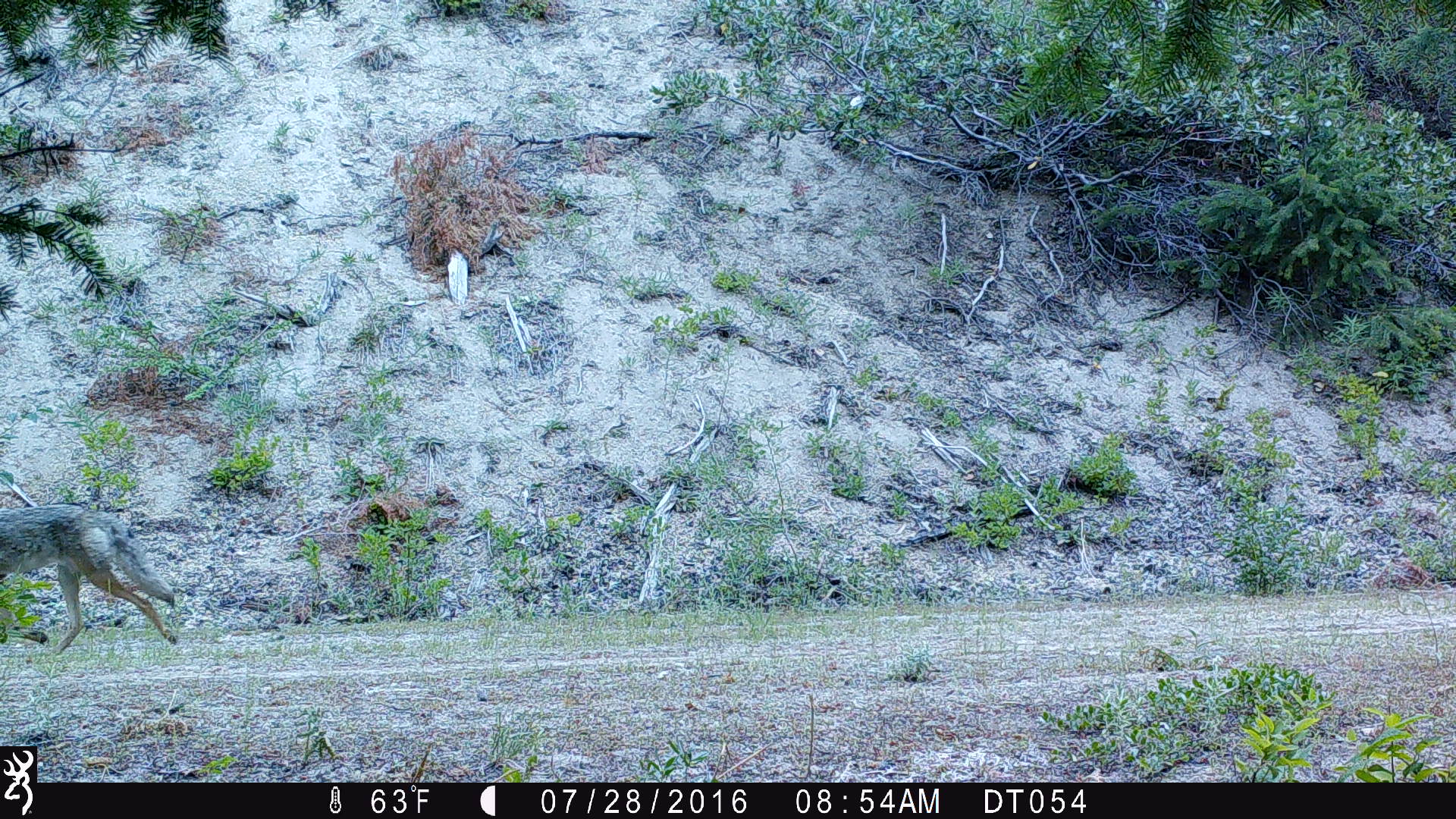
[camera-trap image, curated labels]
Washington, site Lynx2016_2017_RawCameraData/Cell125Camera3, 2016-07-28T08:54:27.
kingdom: Animalia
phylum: Chordata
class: Mammalia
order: Carnivora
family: Canidae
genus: Canis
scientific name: Canis latrans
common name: coyote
Canis latrans (coyote). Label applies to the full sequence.